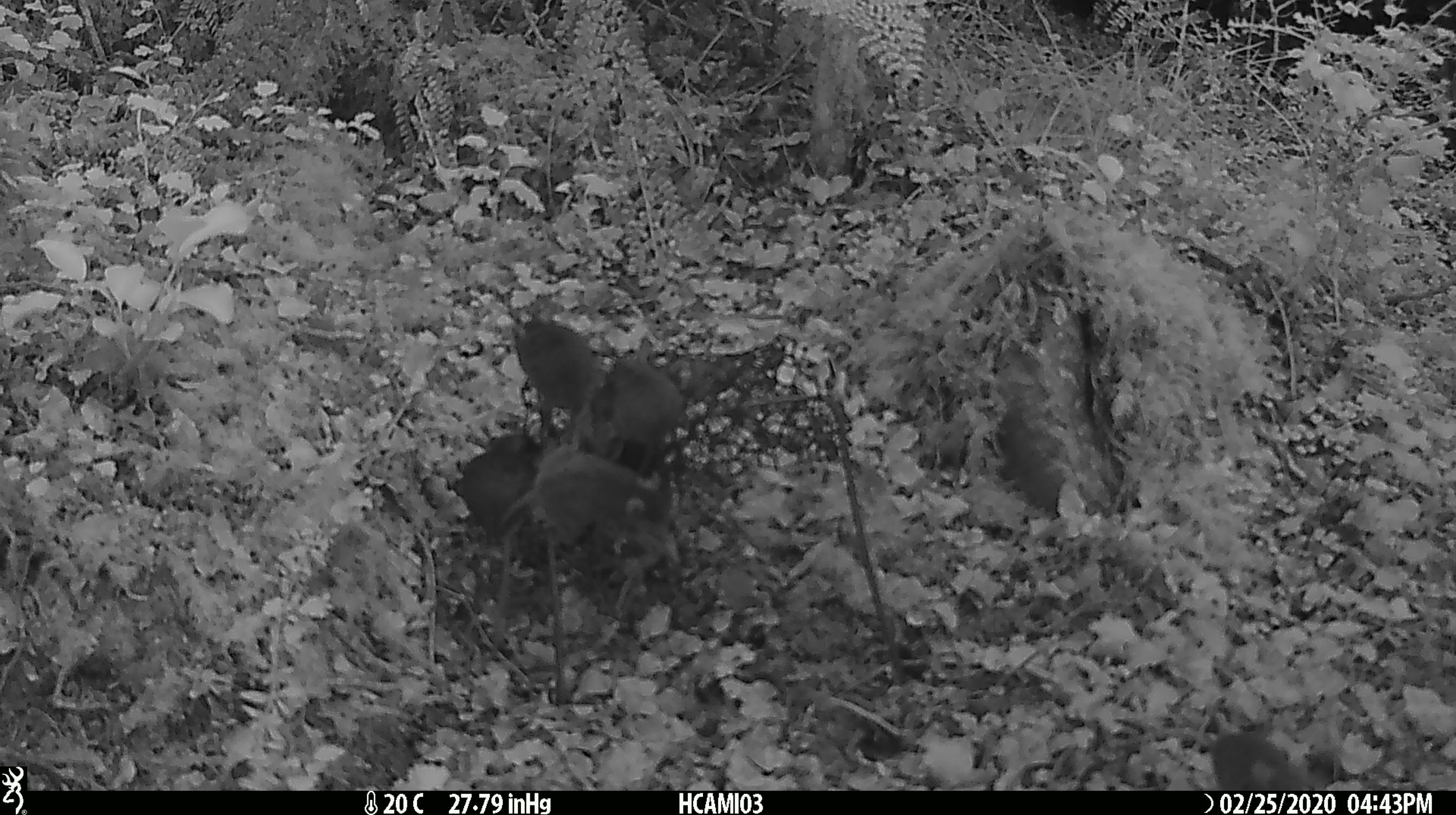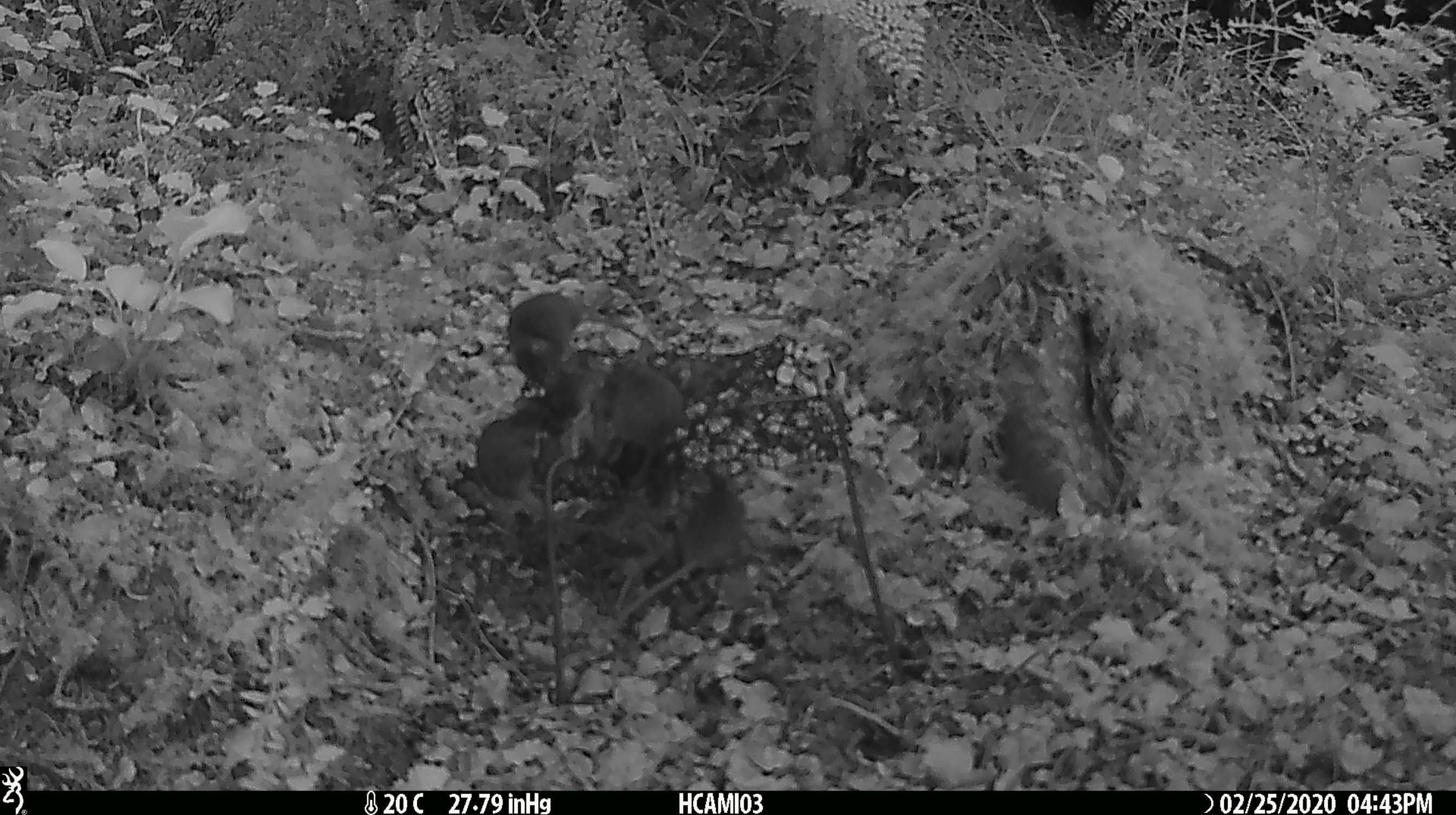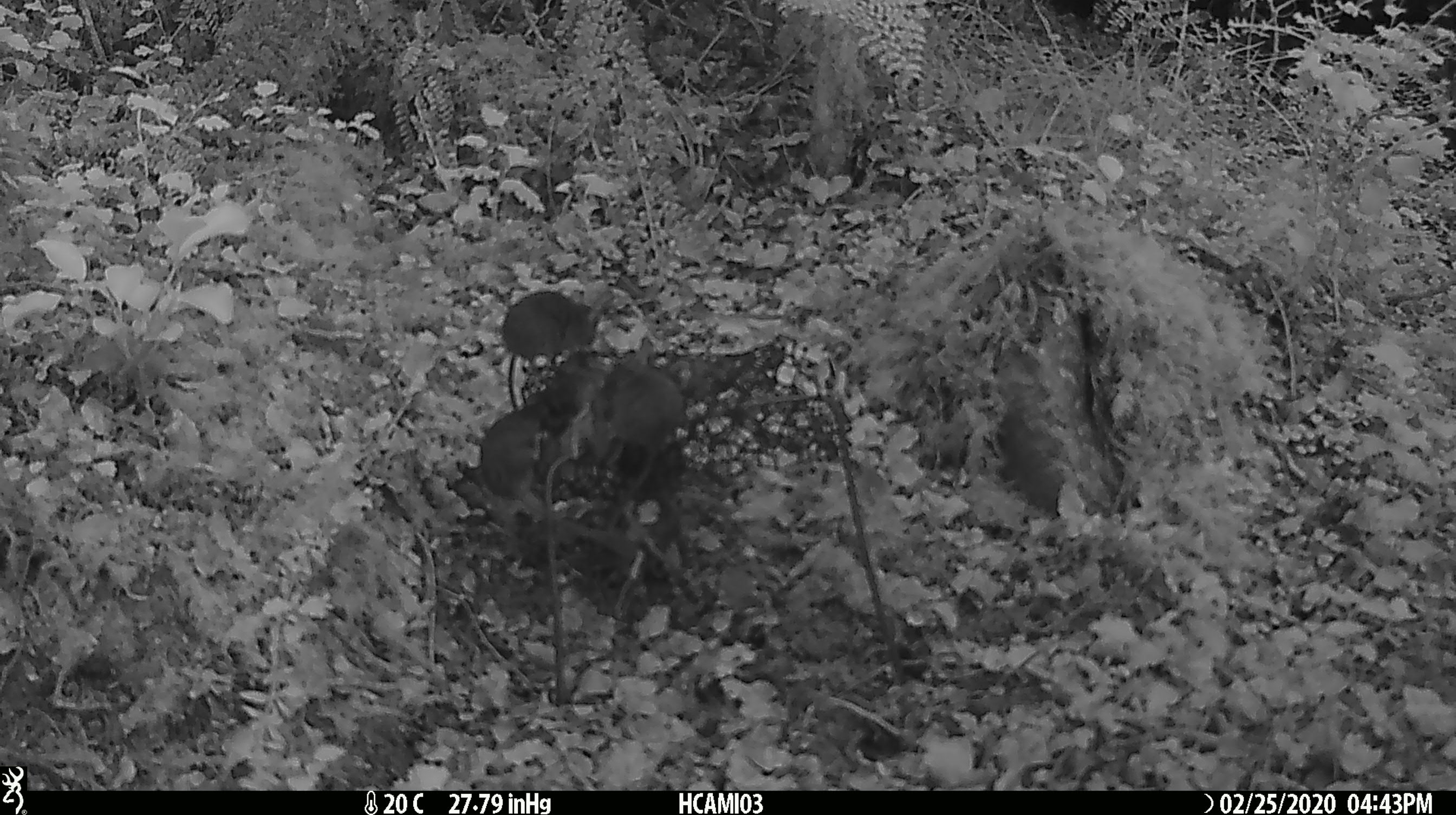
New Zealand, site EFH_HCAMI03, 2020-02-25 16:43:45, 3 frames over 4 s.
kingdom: Animalia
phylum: Chordata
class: Mammalia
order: Rodentia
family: Muridae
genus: Mus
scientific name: Mus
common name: mouse